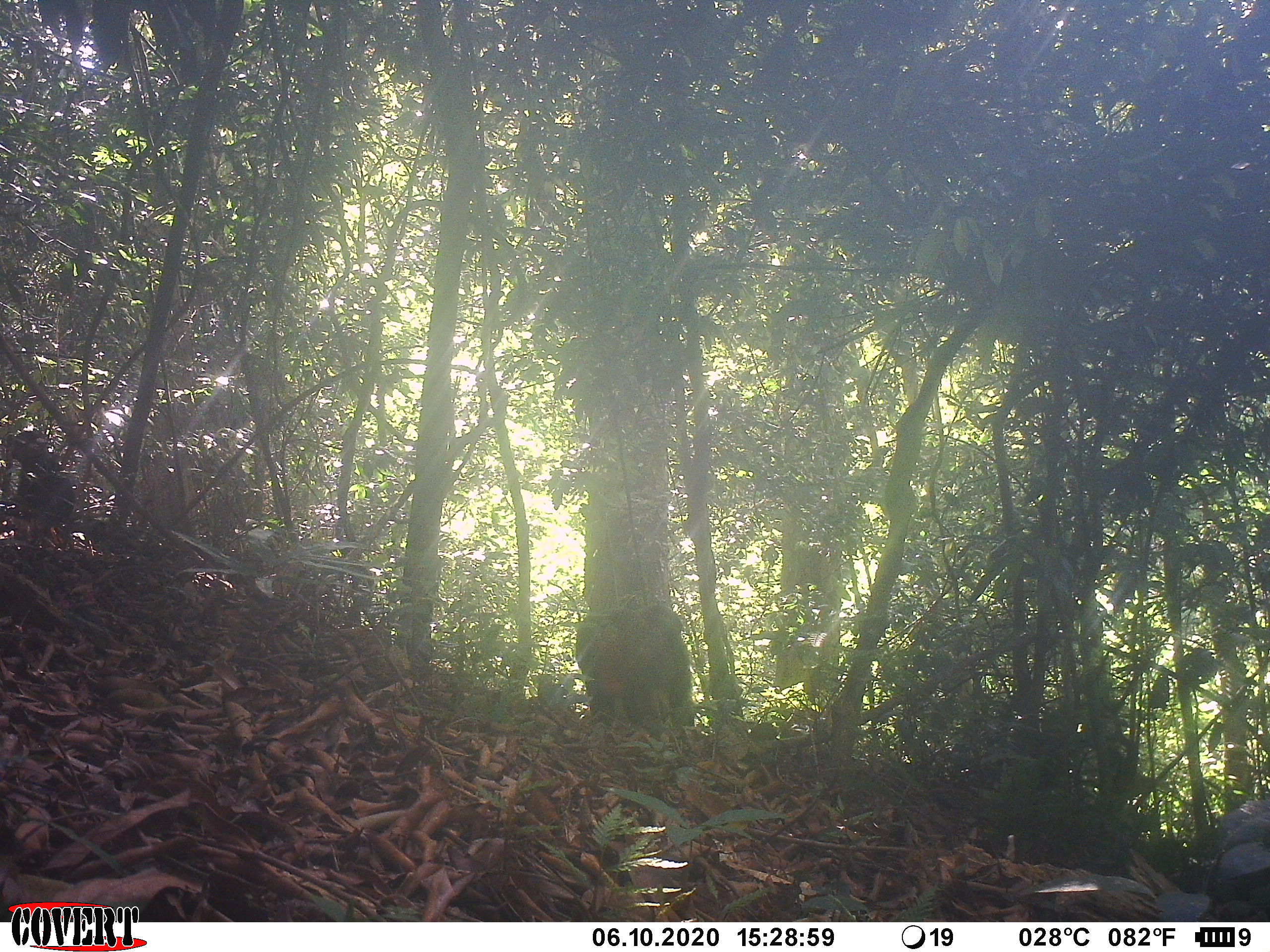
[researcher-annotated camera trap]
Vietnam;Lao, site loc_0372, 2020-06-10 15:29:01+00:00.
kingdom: Animalia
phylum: Chordata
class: Mammalia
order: Primates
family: Cercopithecidae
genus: Macaca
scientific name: Macaca arctoides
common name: stump-tailed macaque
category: stump tailed macaque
Stump tailed macaque (stump-tailed macaque) (Macaca arctoides). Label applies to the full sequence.